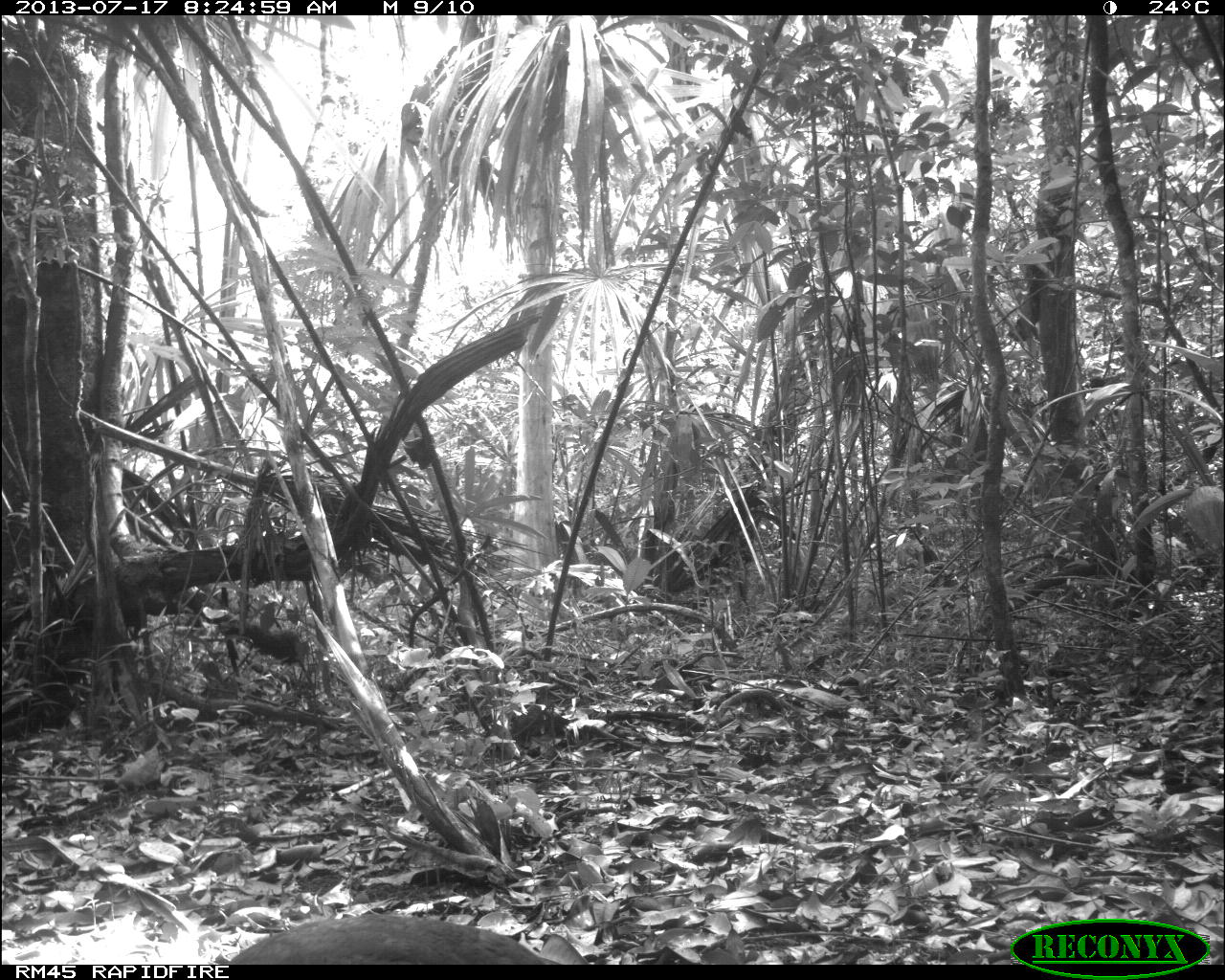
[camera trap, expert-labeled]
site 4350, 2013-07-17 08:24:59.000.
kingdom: Animalia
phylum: Chordata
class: Aves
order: Tinamiformes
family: Tinamidae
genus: Tinamus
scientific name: Tinamus major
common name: great tinamou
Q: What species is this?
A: Tinamus major (great tinamou).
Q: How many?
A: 1.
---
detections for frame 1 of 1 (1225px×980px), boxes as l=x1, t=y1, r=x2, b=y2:
tinamus major: l=225, t=913, r=558, b=964